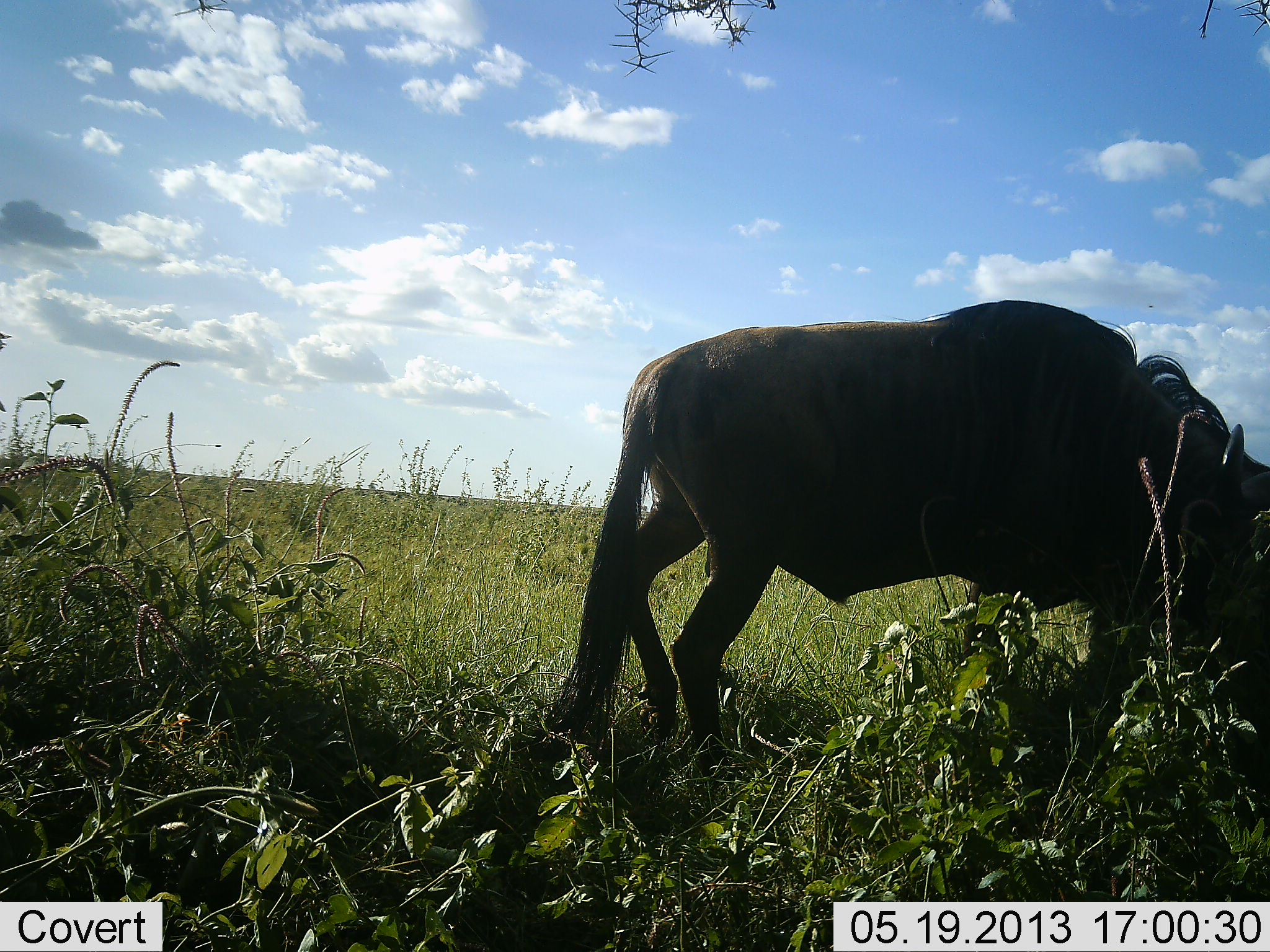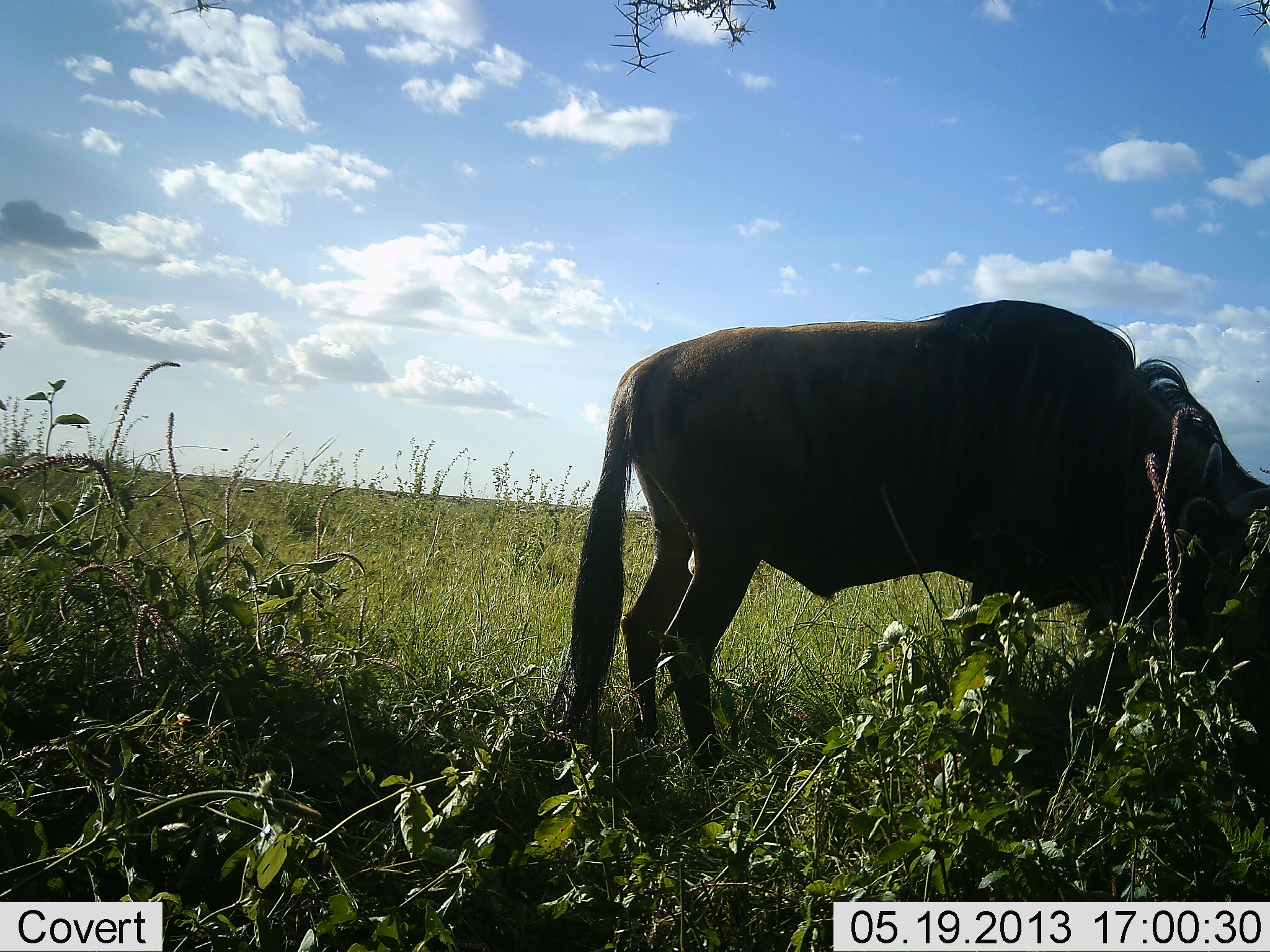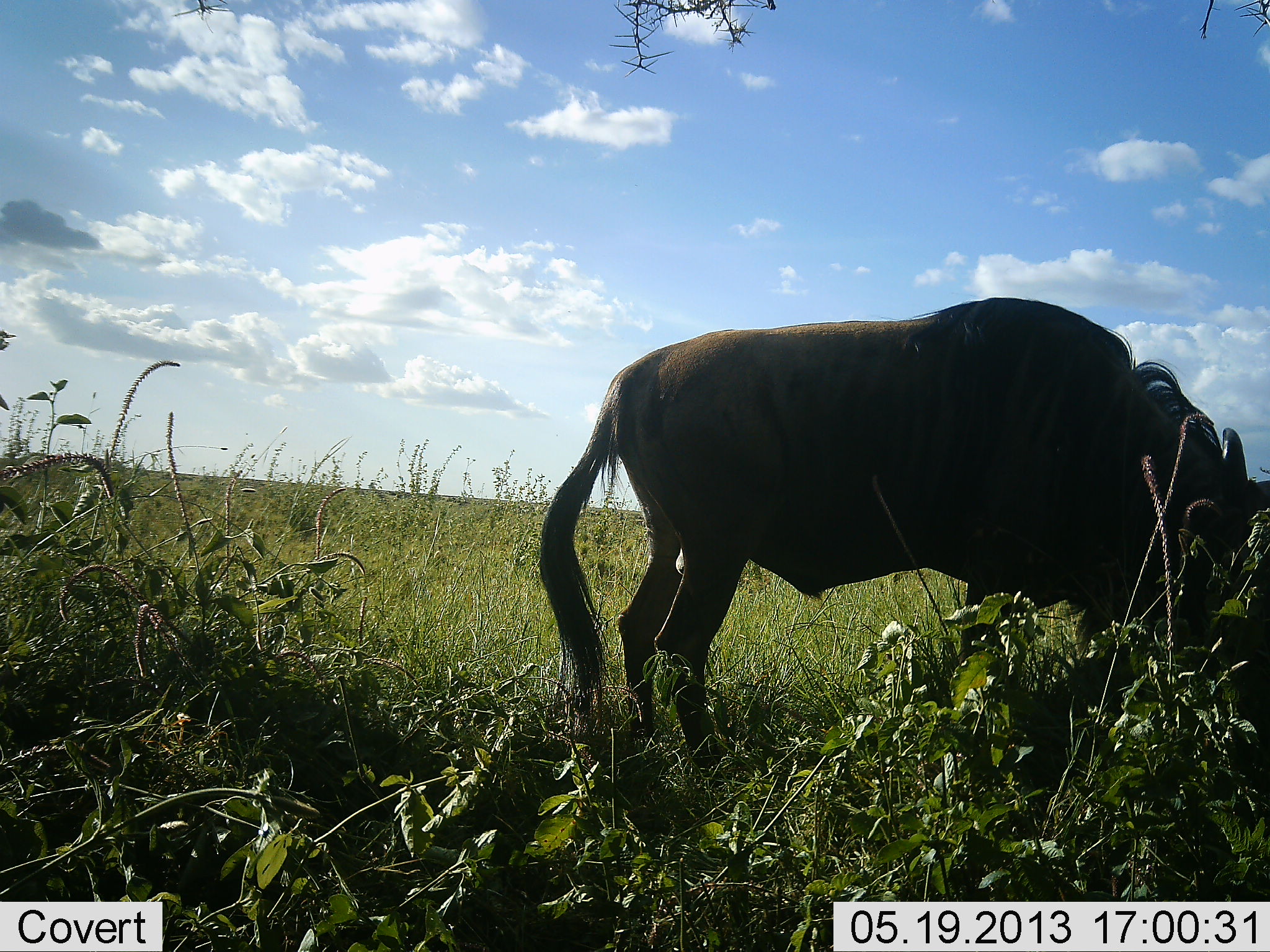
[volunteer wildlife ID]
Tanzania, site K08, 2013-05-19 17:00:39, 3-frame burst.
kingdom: Animalia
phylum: Chordata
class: Mammalia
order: Artiodactyla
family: Bovidae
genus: Connochaetes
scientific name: Connochaetes taurinus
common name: blue wildebeest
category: wildebeest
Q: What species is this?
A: Wildebeest (blue wildebeest) (Connochaetes taurinus).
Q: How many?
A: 1.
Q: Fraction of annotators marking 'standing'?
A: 0%.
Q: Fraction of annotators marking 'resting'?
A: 0%.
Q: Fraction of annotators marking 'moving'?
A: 0%.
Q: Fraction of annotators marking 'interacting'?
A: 0%.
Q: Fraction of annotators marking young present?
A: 0%.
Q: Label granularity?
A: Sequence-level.